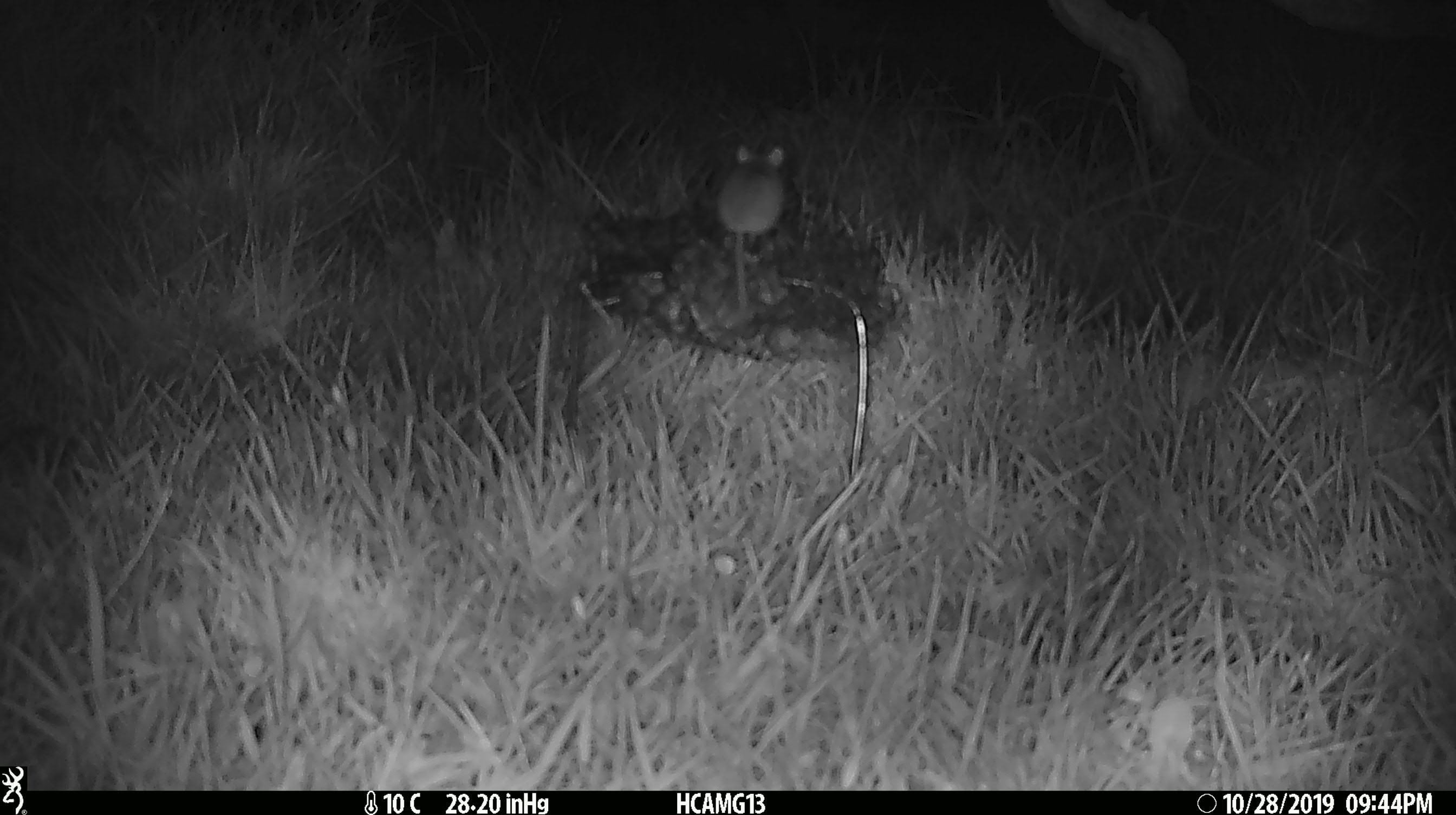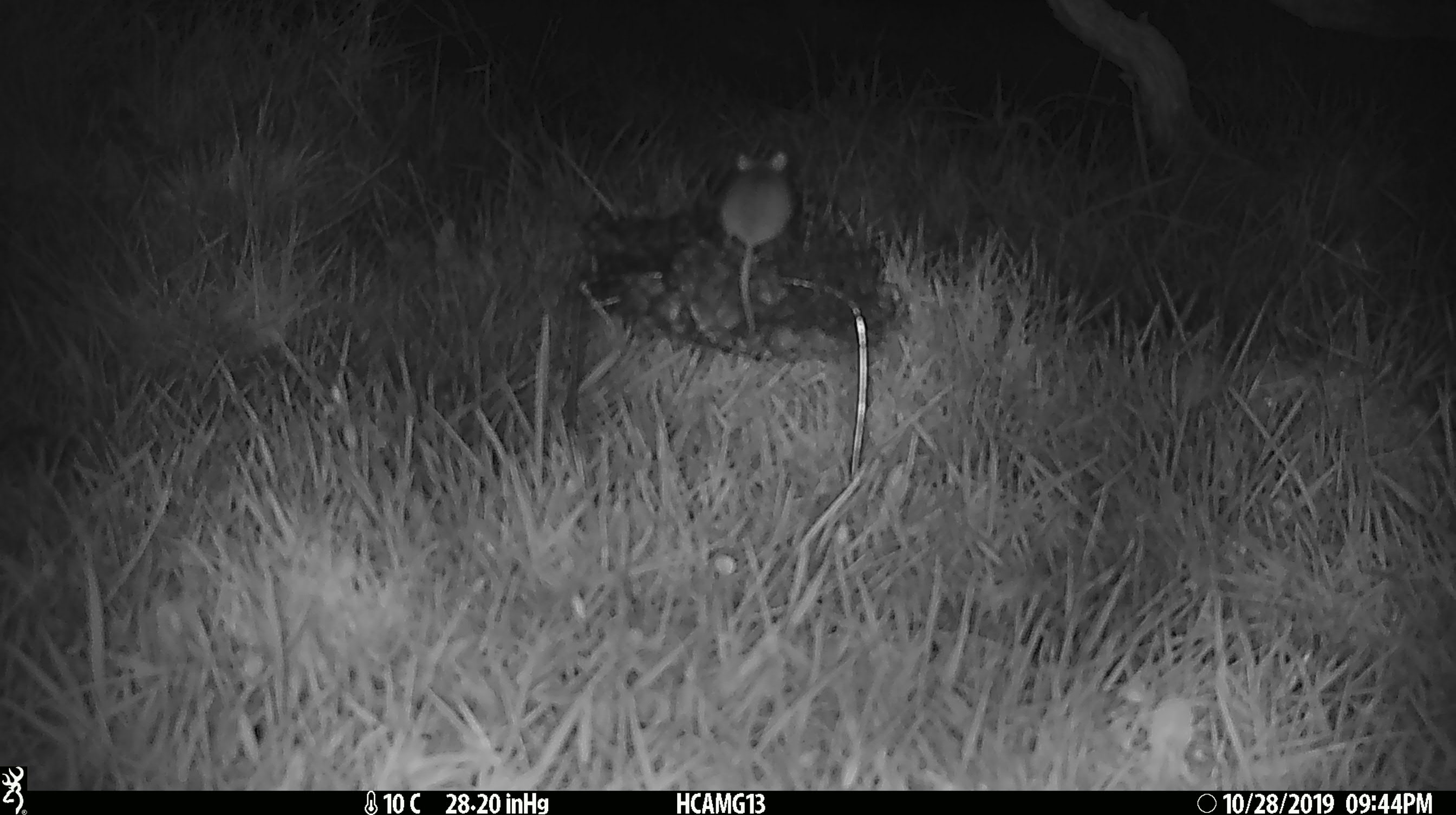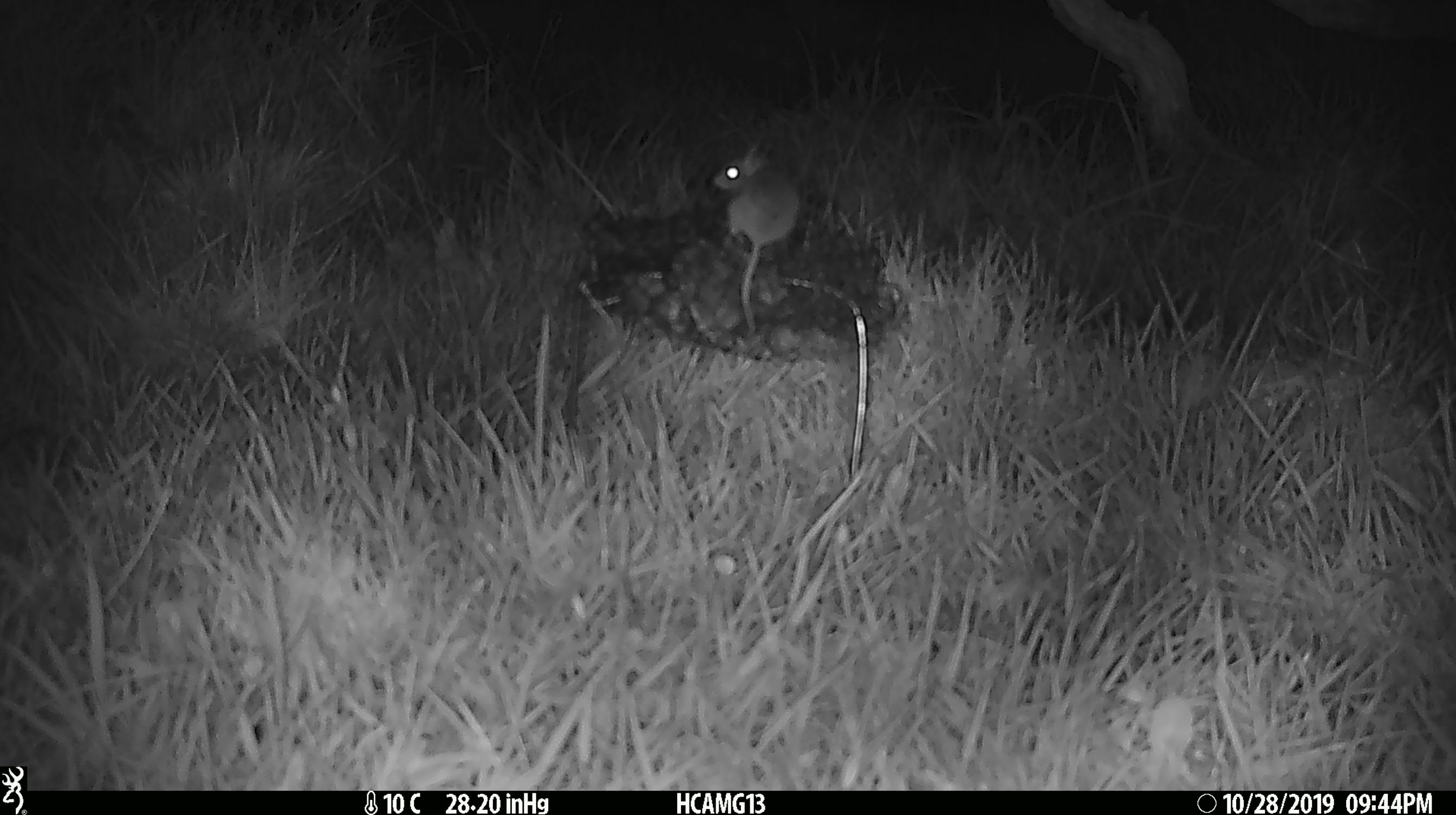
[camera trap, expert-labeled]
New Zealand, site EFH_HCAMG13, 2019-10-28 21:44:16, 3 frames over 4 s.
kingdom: Animalia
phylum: Chordata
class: Mammalia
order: Rodentia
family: Muridae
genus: Mus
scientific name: Mus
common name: mouse